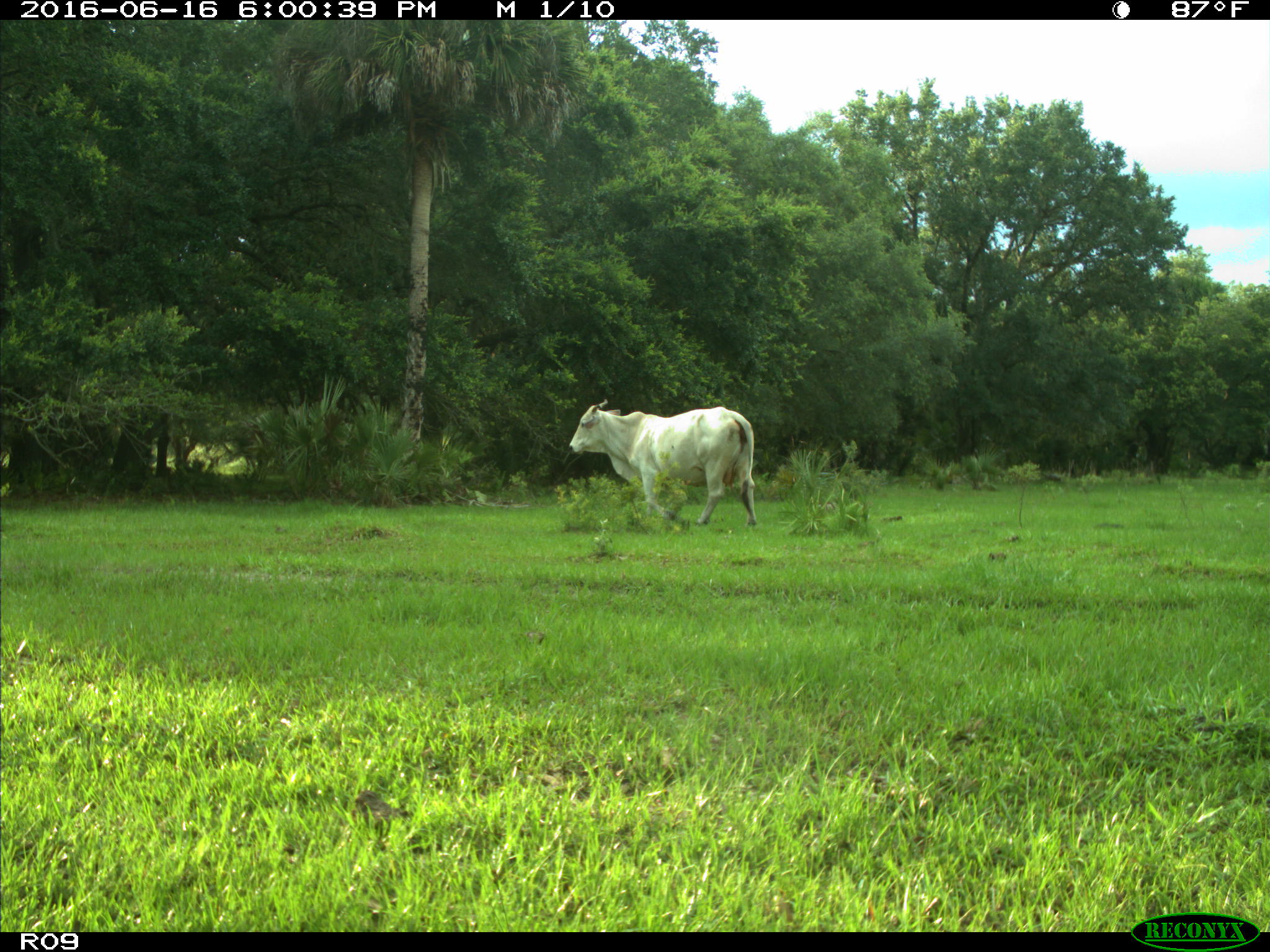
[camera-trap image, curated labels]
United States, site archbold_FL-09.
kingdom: Animalia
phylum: Chordata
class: Mammalia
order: Artiodactyla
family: Bovidae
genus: Bos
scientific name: Bos taurus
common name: domestic cow